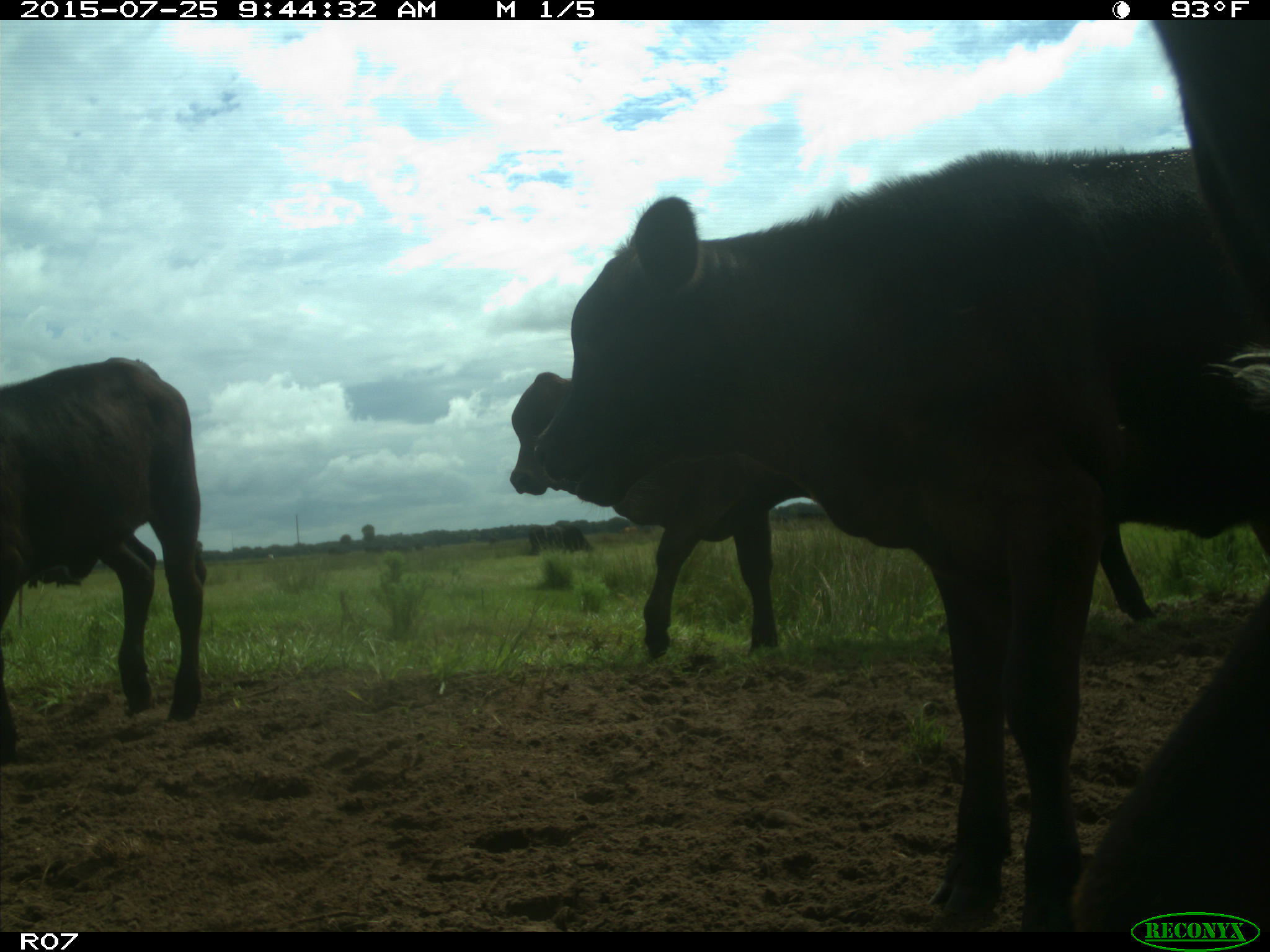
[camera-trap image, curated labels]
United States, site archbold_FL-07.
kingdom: Animalia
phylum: Chordata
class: Mammalia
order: Artiodactyla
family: Bovidae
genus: Bos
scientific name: Bos taurus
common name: domestic cow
Bos taurus (domestic cow).